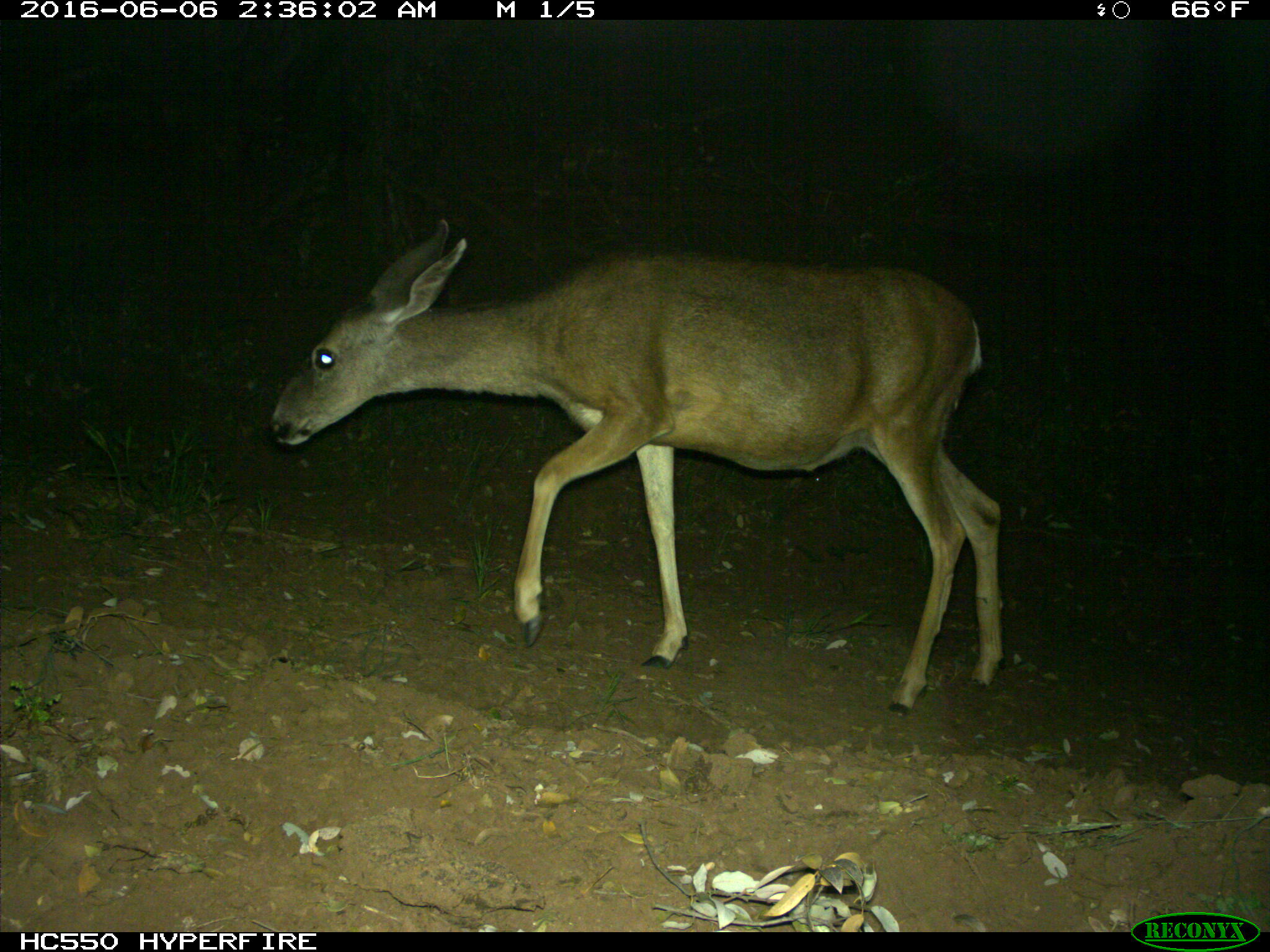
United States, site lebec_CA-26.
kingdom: Animalia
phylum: Chordata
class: Mammalia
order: Artiodactyla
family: Cervidae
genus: Odocoileus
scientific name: Odocoileus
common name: deer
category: unidentified deer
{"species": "unidentified deer (deer) (Odocoileus)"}